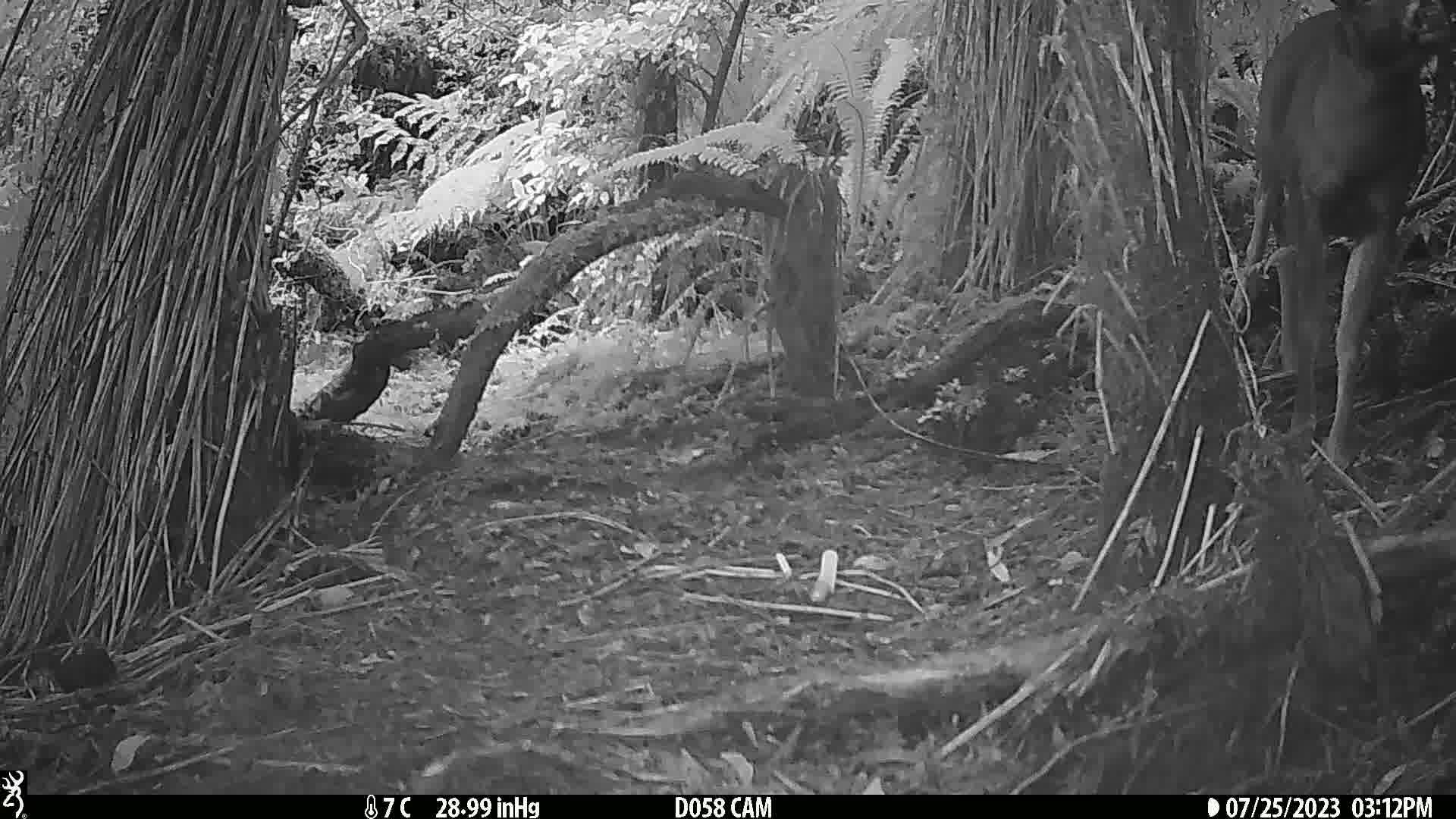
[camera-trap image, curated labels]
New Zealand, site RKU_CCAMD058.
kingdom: Animalia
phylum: Chordata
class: Mammalia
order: Artiodactyla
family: Cervidae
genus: Odocoileus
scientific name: Odocoileus virginianus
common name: white-tailed deer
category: white tailed deer